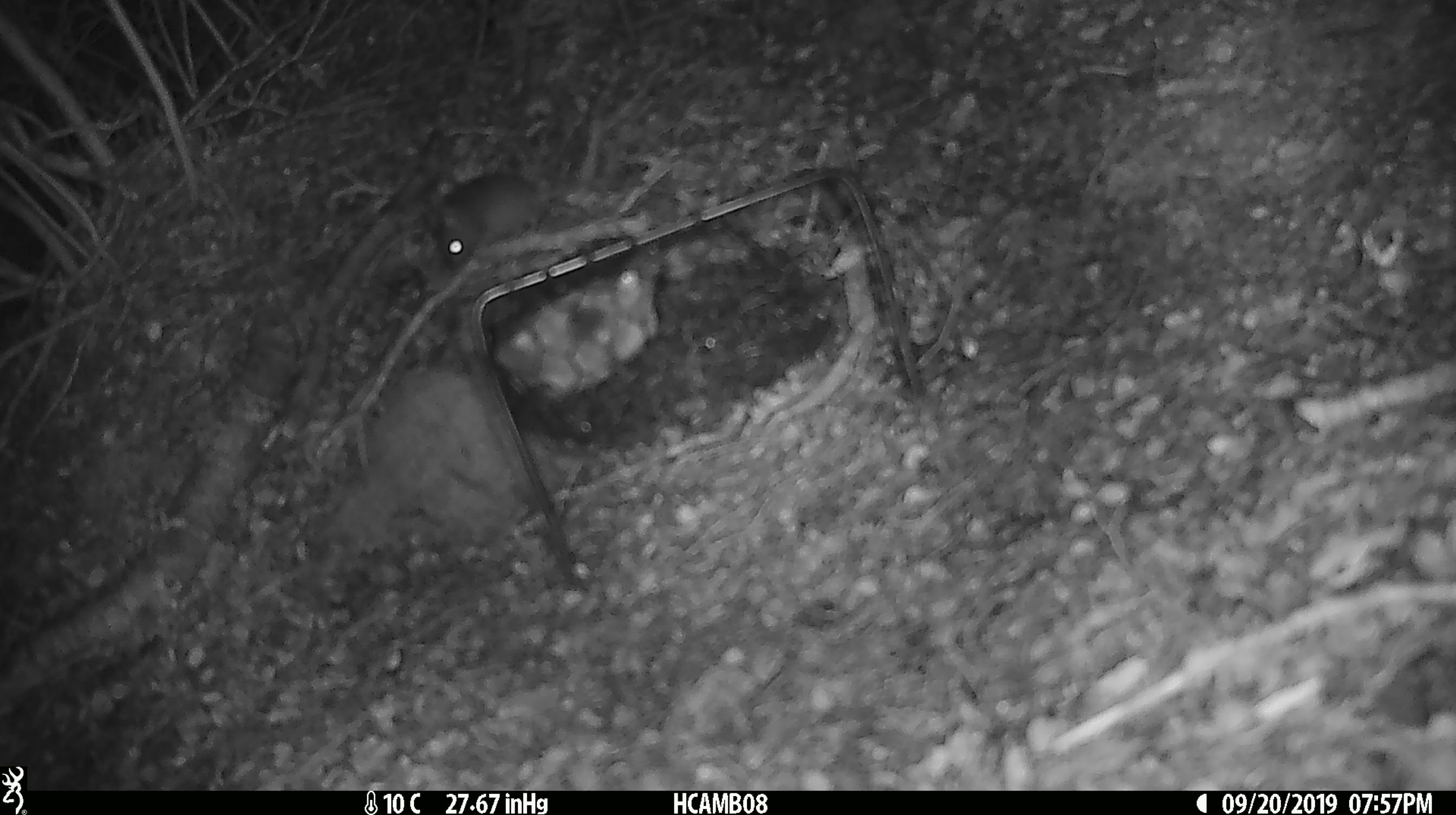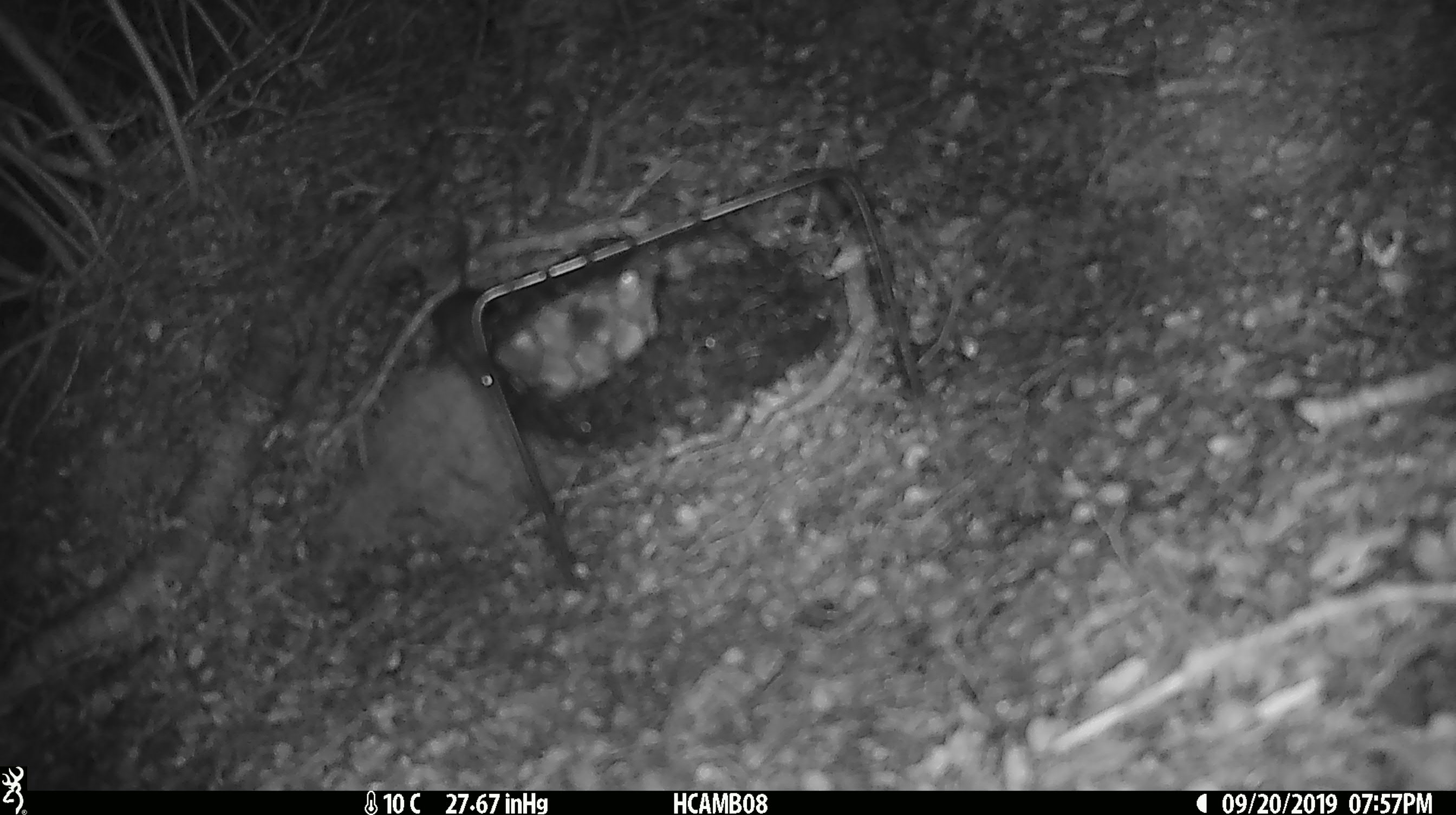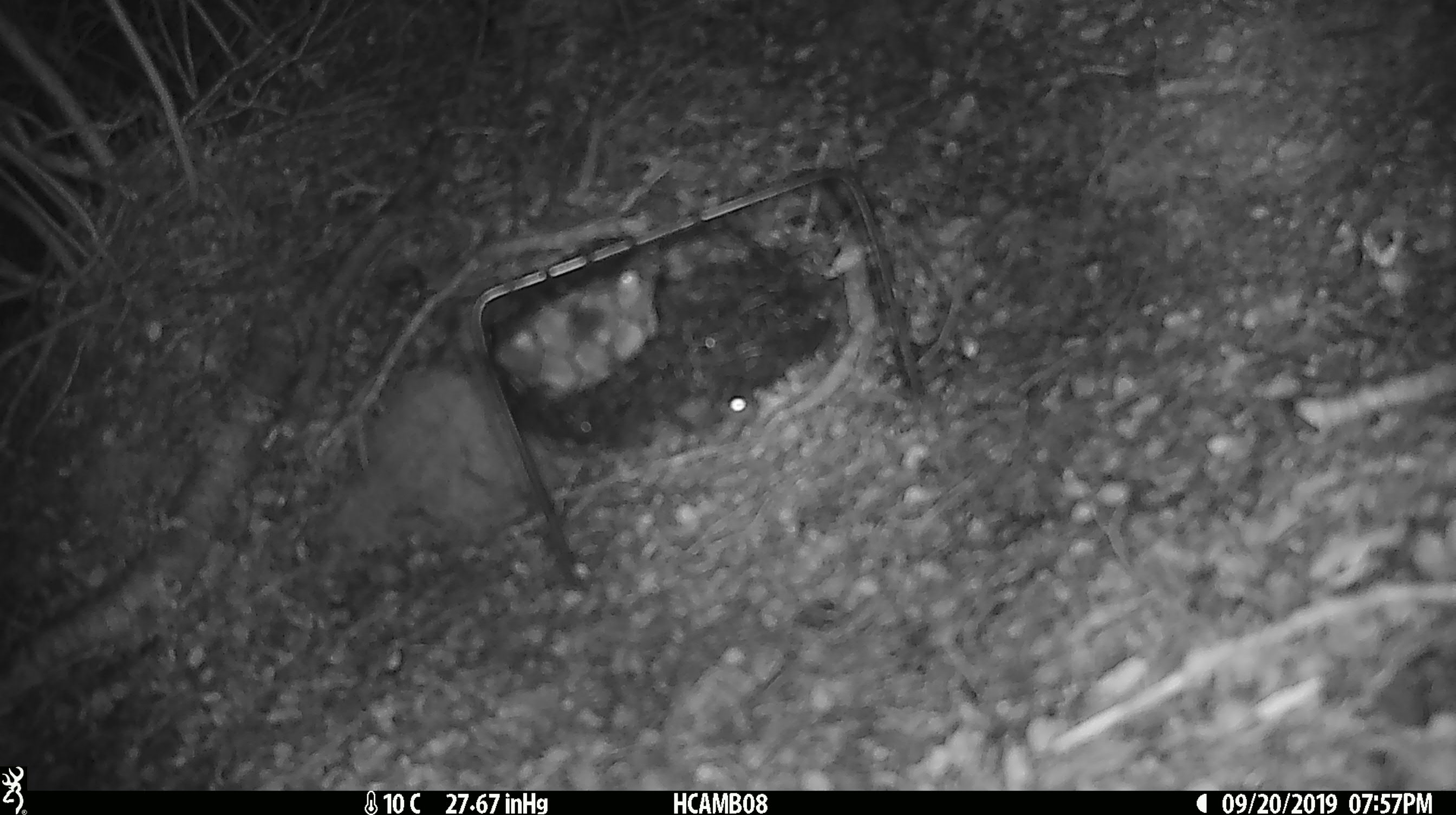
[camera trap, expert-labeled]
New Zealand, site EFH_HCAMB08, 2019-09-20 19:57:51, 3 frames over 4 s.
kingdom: Animalia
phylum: Chordata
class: Mammalia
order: Rodentia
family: Muridae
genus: Mus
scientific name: Mus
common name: mouse